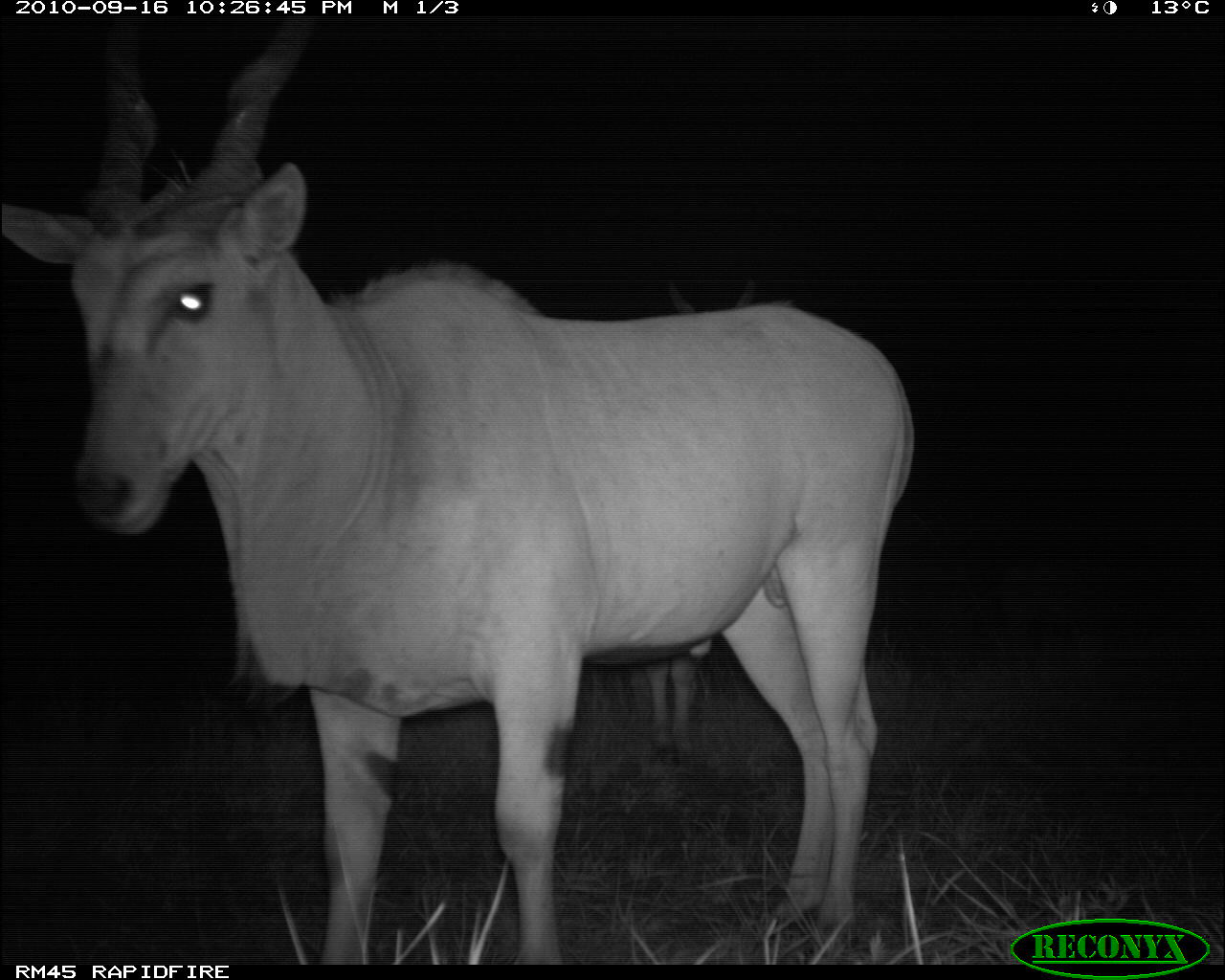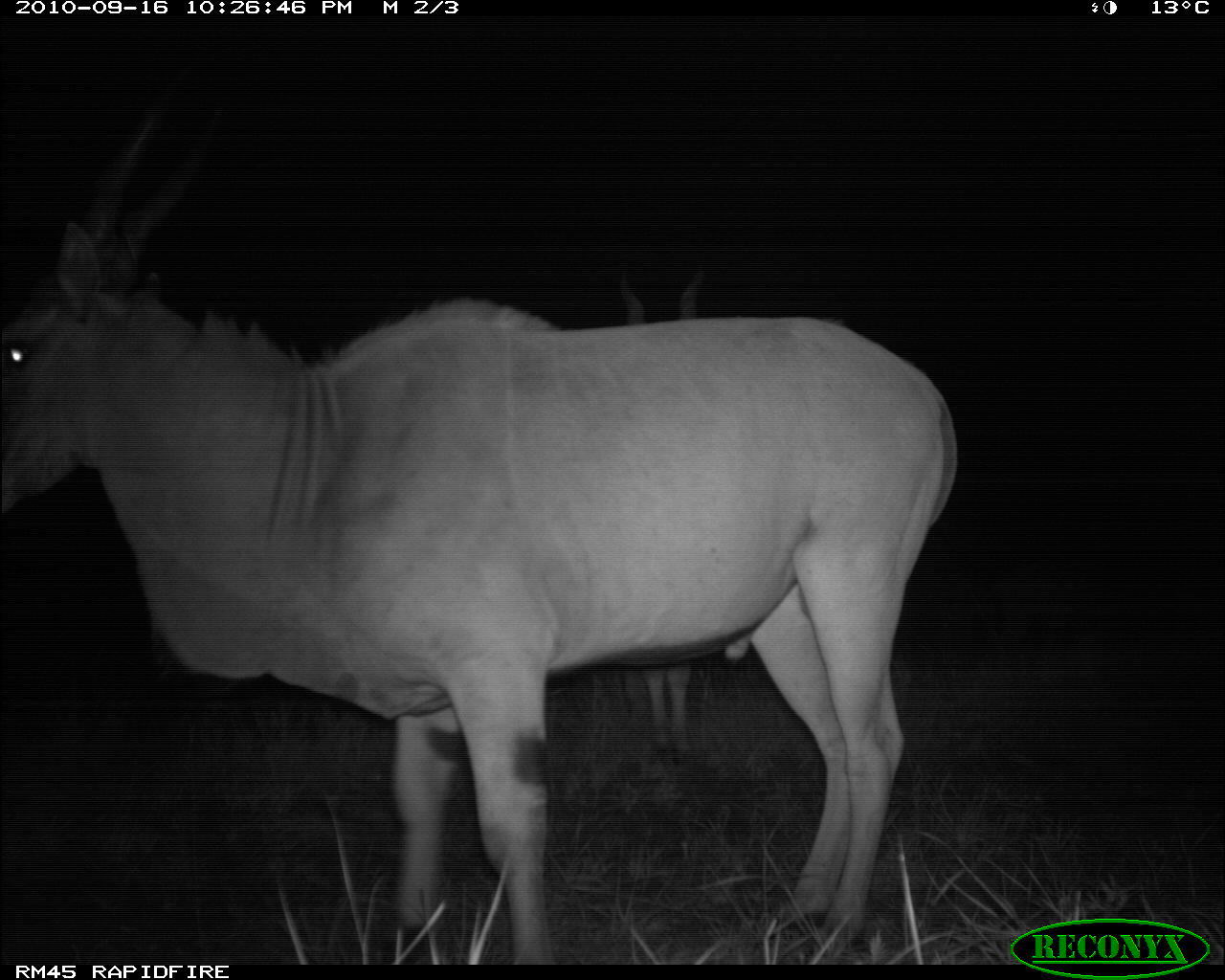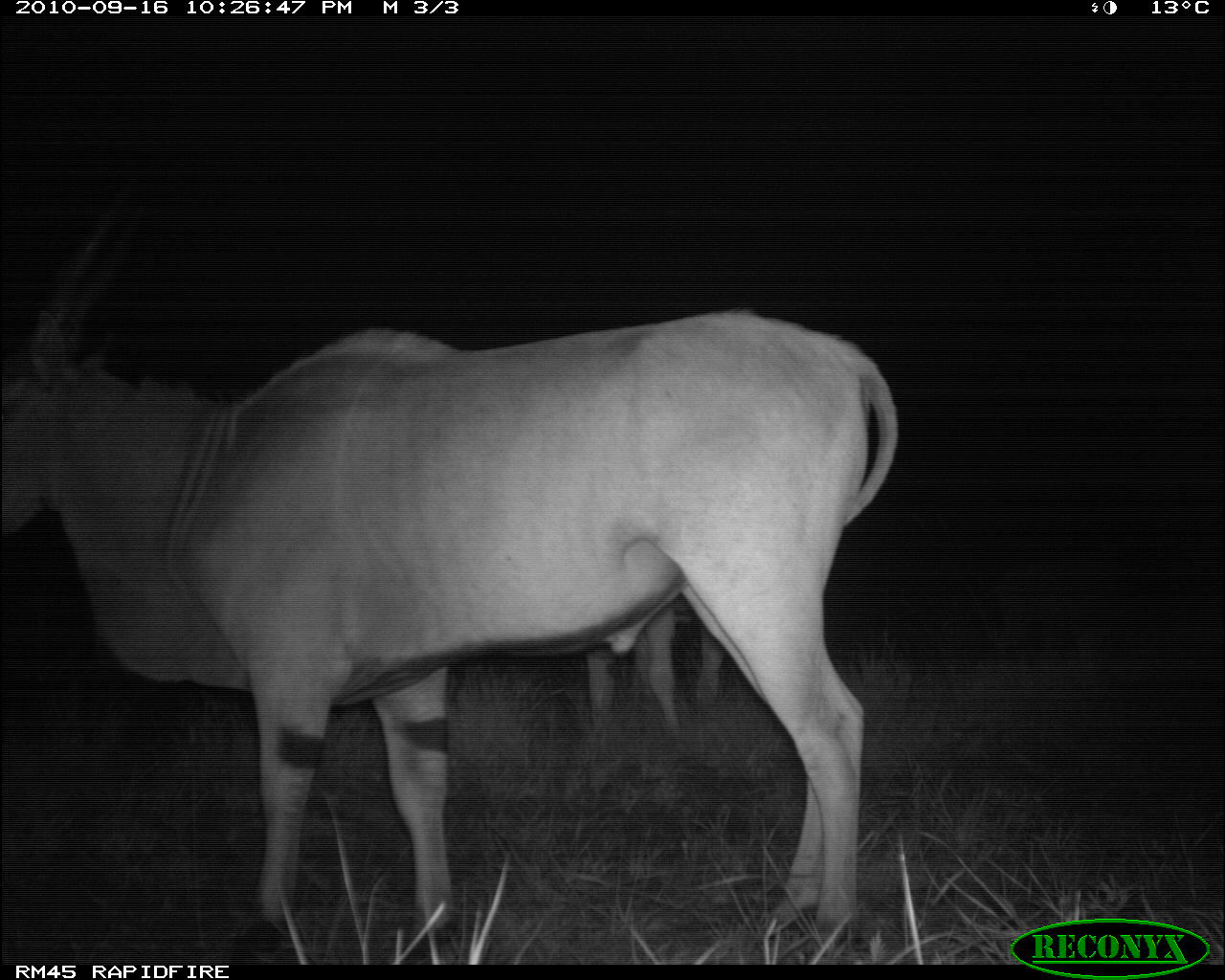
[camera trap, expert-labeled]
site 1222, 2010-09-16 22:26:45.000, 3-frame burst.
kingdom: Animalia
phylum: Chordata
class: Mammalia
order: Artiodactyla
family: Bovidae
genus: Tragelaphus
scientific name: Tragelaphus oryx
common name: eland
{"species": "Tragelaphus oryx (eland)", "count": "2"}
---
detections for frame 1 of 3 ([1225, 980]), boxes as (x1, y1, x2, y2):
tragelaphus oryx: (1, 16, 913, 964); (618, 269, 791, 753)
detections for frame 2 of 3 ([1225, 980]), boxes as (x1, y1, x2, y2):
tragelaphus oryx: (4, 115, 962, 964); (606, 269, 696, 764)